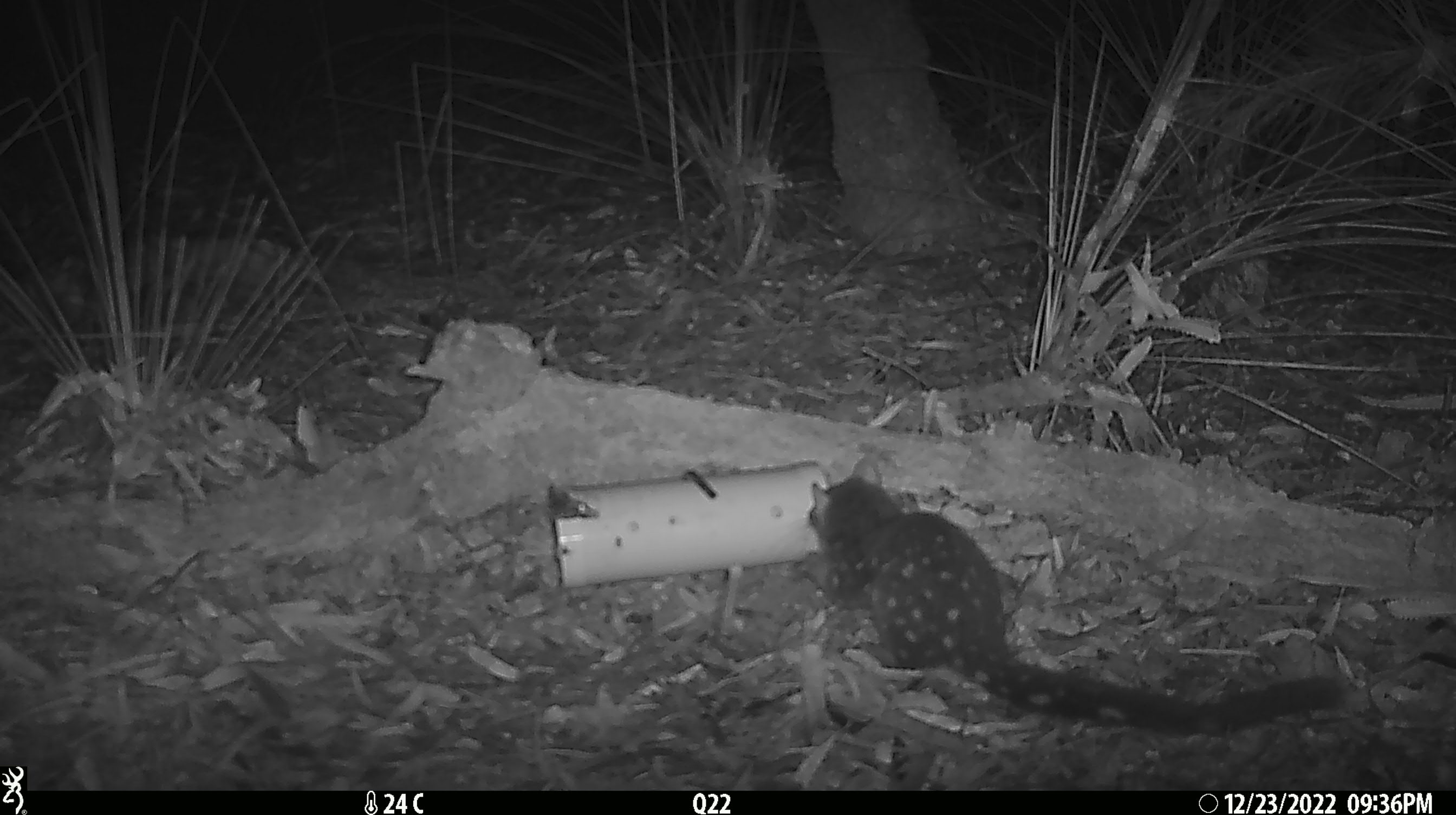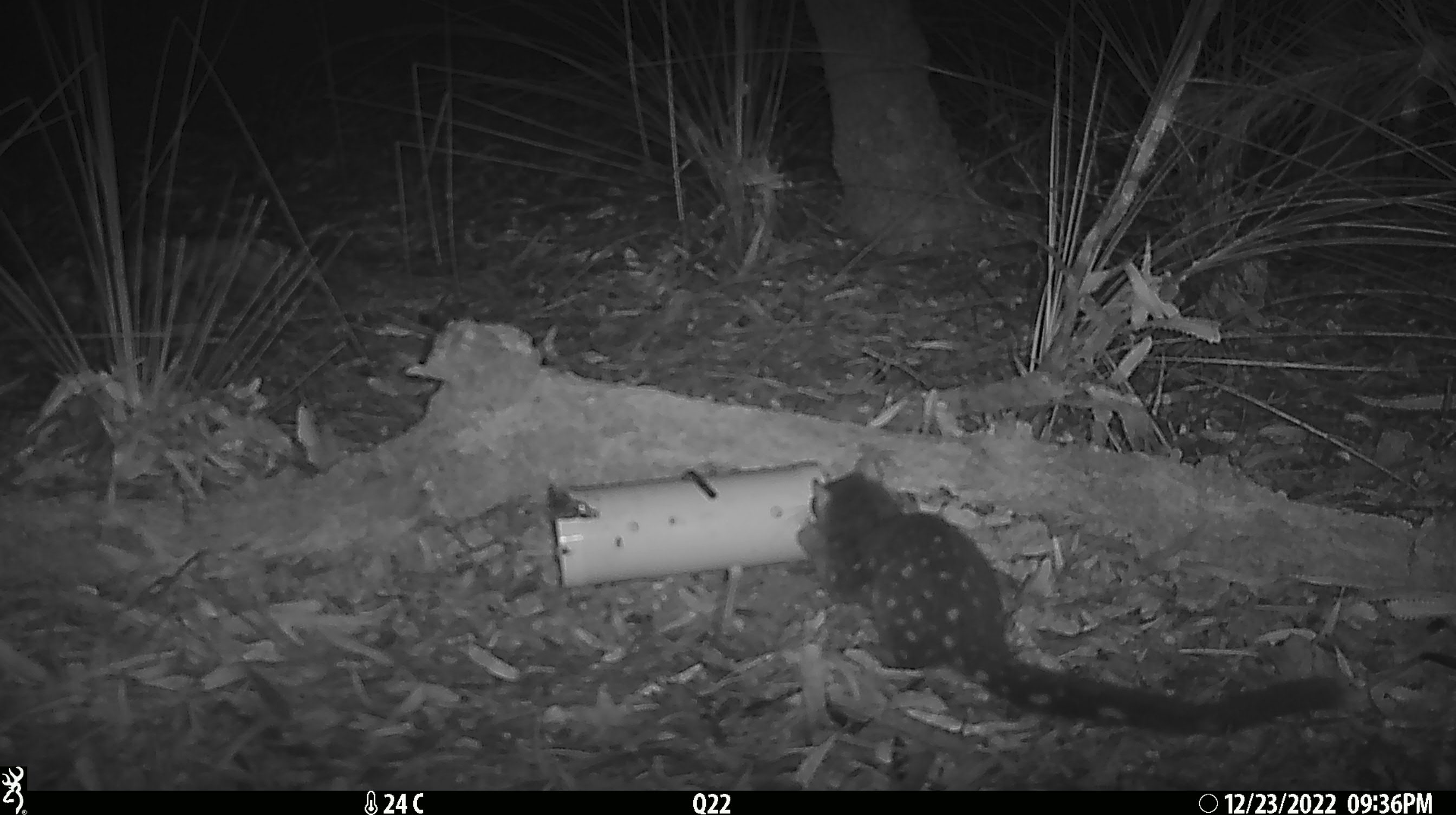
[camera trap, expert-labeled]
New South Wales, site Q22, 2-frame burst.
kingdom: Animalia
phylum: Chordata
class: Mammalia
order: Dasyuromorphia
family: Dasyuridae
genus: Dasyurus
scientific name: Dasyurus maculatus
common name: spotted-tailed quoll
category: quoll